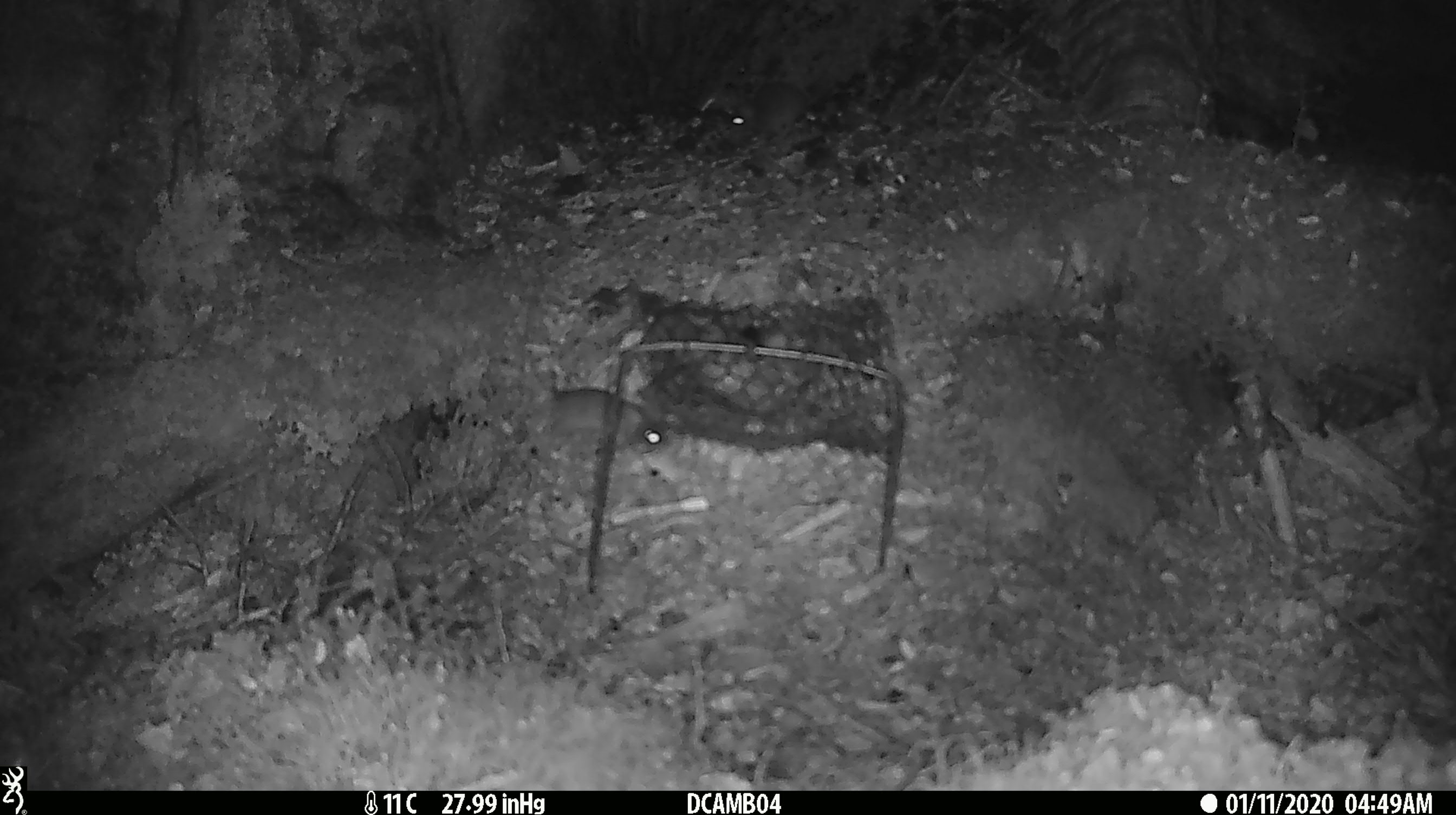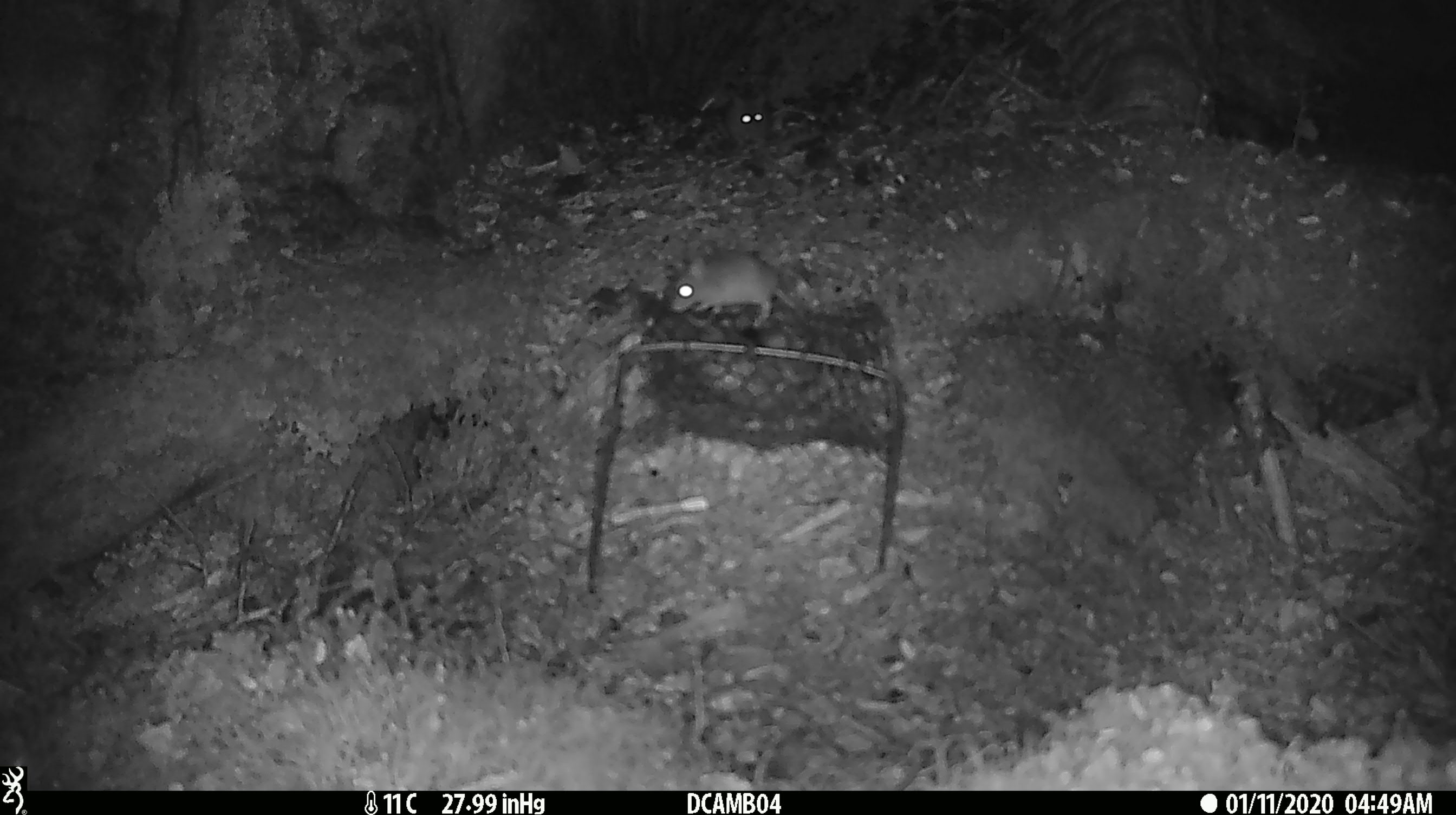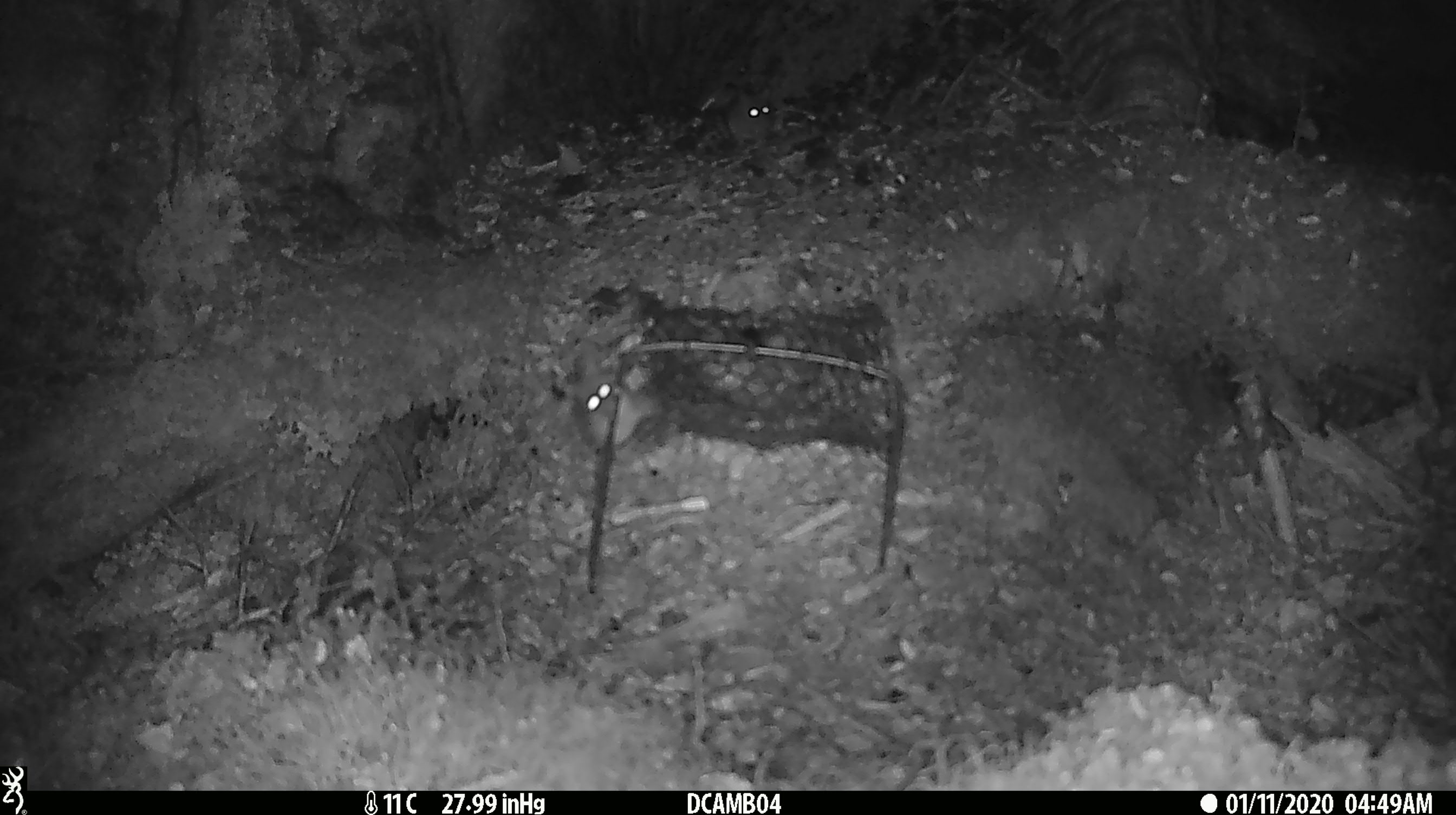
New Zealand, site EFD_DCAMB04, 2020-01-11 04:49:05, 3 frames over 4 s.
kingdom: Animalia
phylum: Chordata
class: Mammalia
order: Rodentia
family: Muridae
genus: Mus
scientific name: Mus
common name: mouse